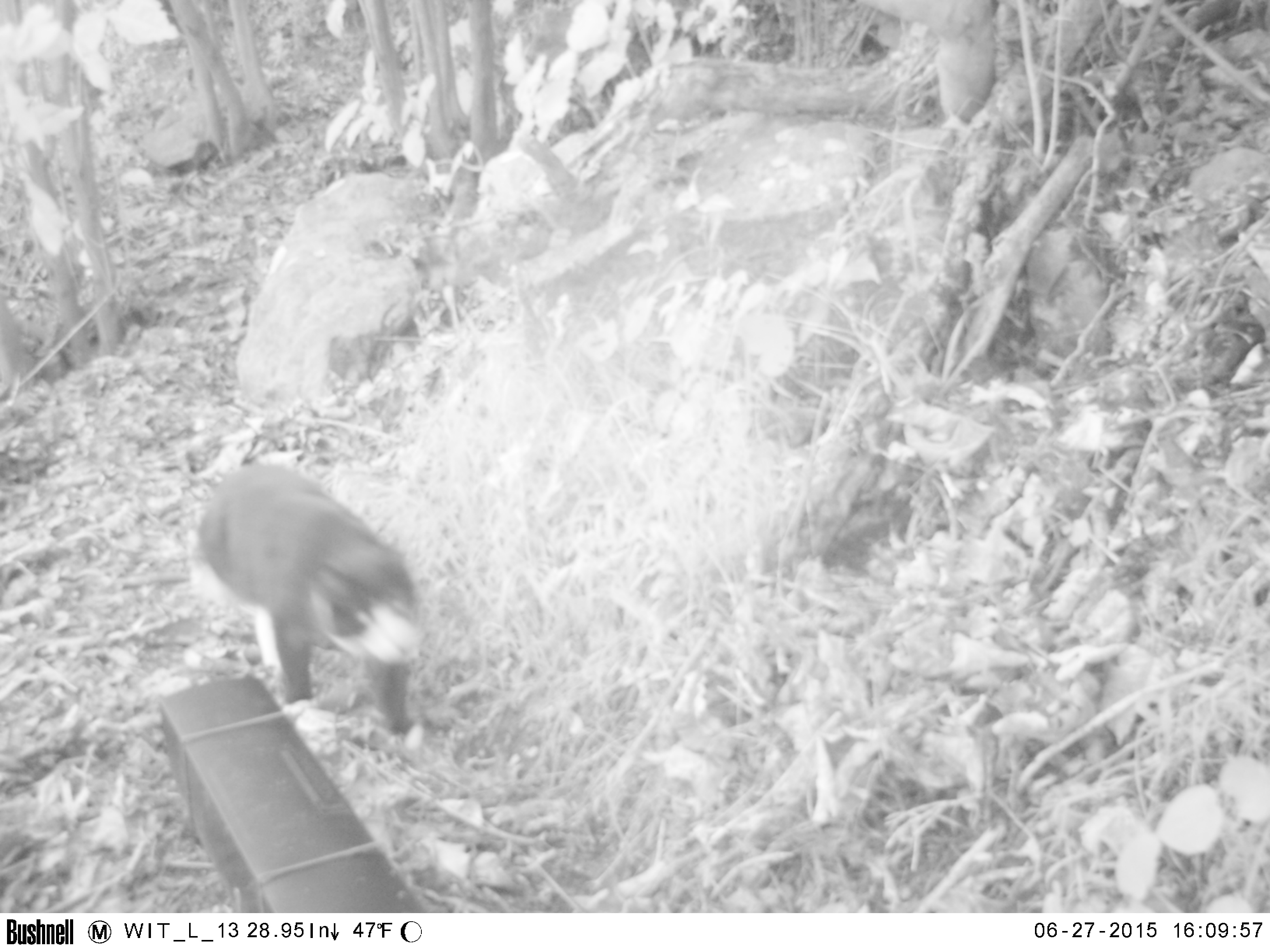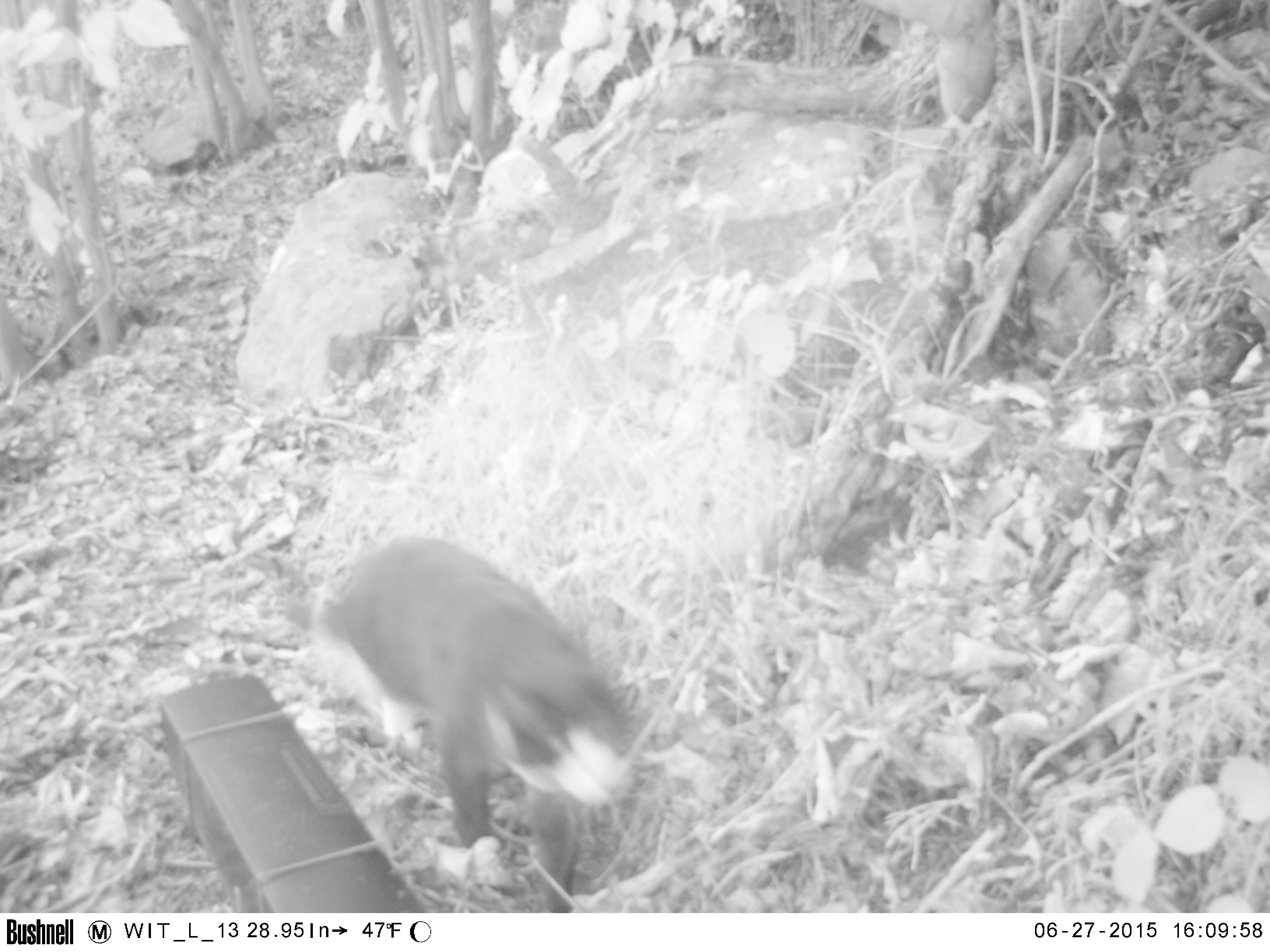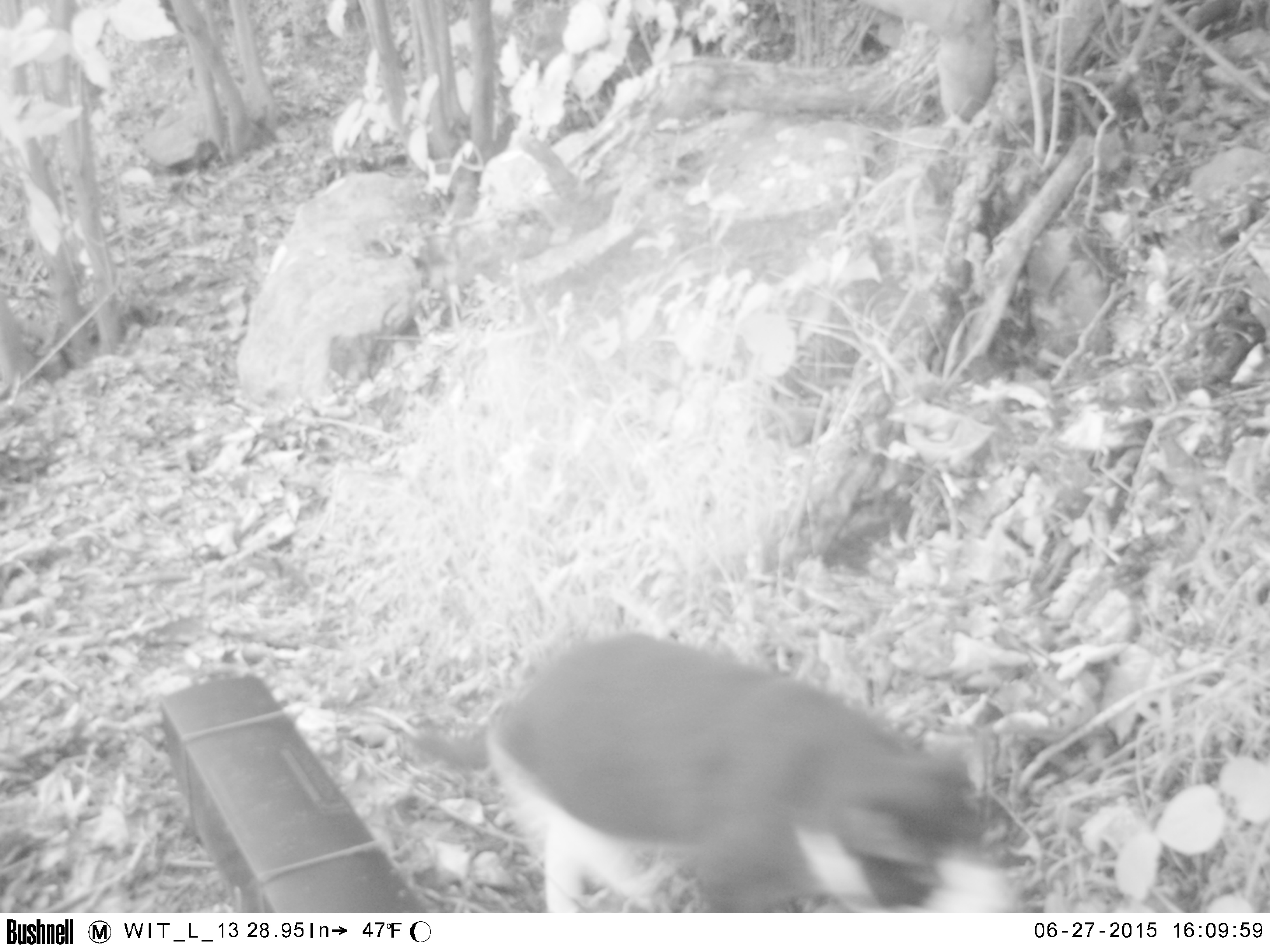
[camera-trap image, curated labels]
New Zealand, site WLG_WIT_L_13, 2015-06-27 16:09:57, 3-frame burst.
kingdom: Animalia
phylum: Chordata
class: Mammalia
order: Carnivora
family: Felidae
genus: Felis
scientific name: Felis catus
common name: domestic cat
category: cat